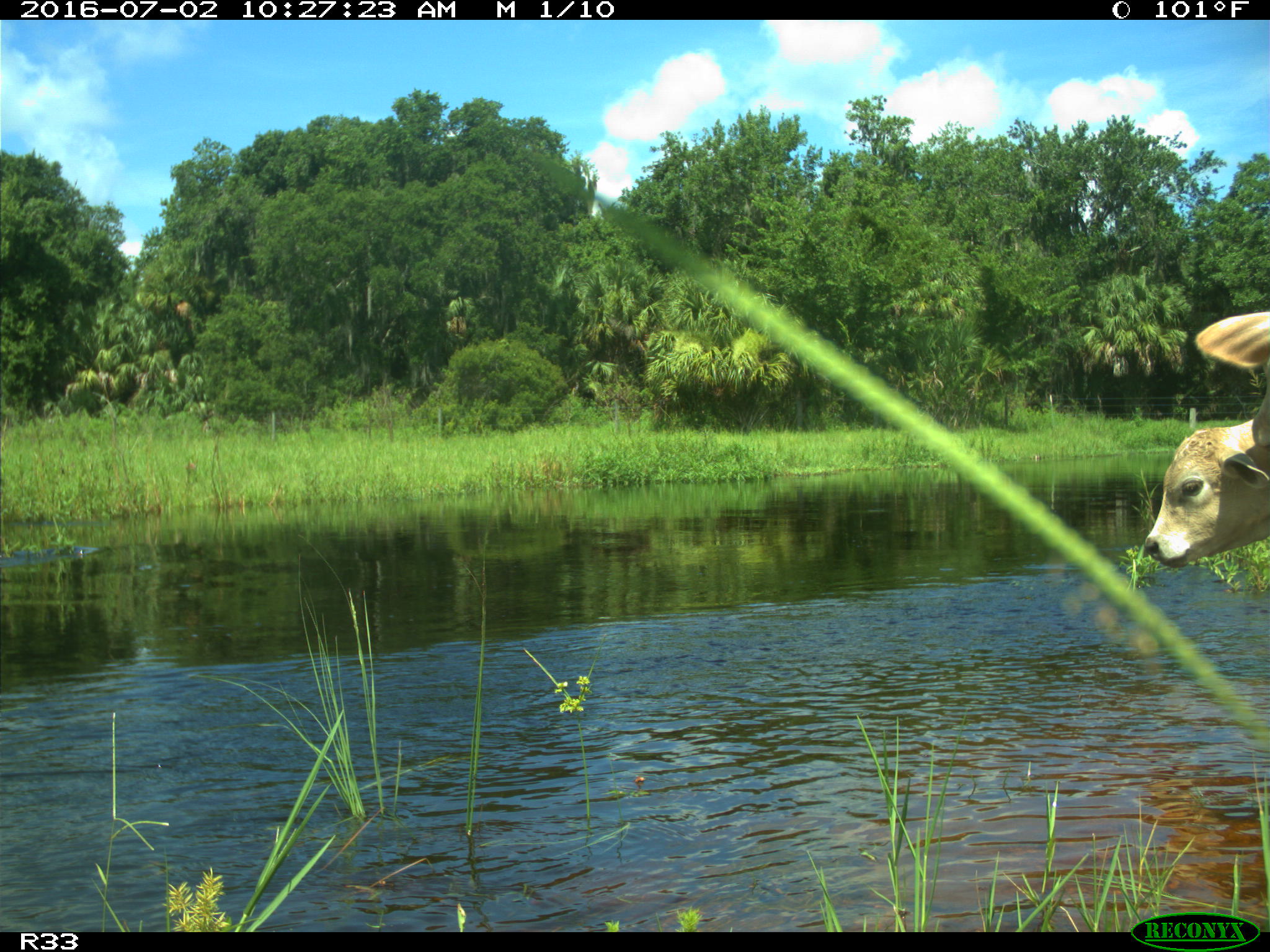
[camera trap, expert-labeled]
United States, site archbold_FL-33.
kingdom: Animalia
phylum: Chordata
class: Mammalia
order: Artiodactyla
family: Bovidae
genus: Bos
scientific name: Bos taurus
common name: domestic cow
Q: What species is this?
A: Bos taurus (domestic cow).